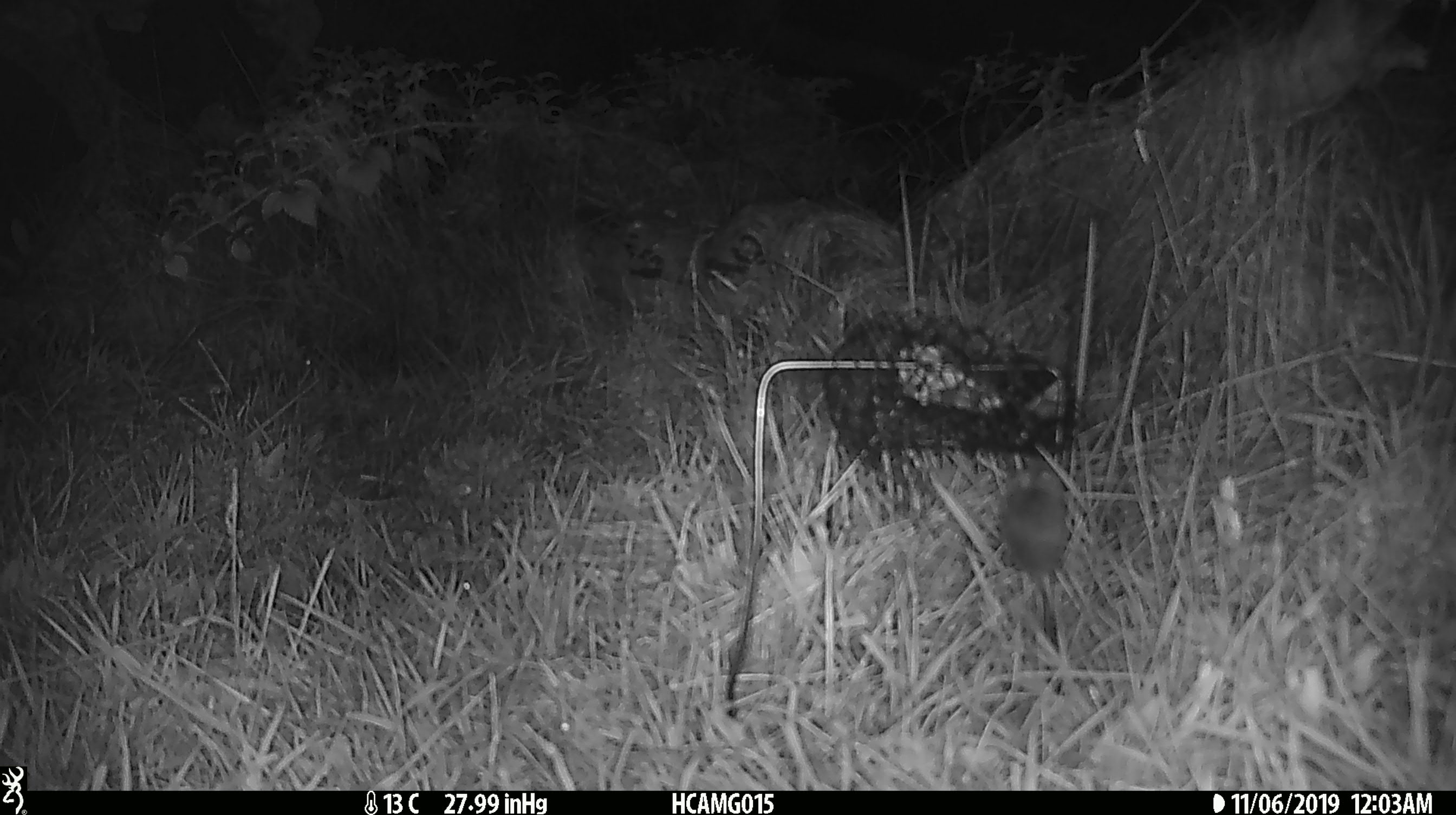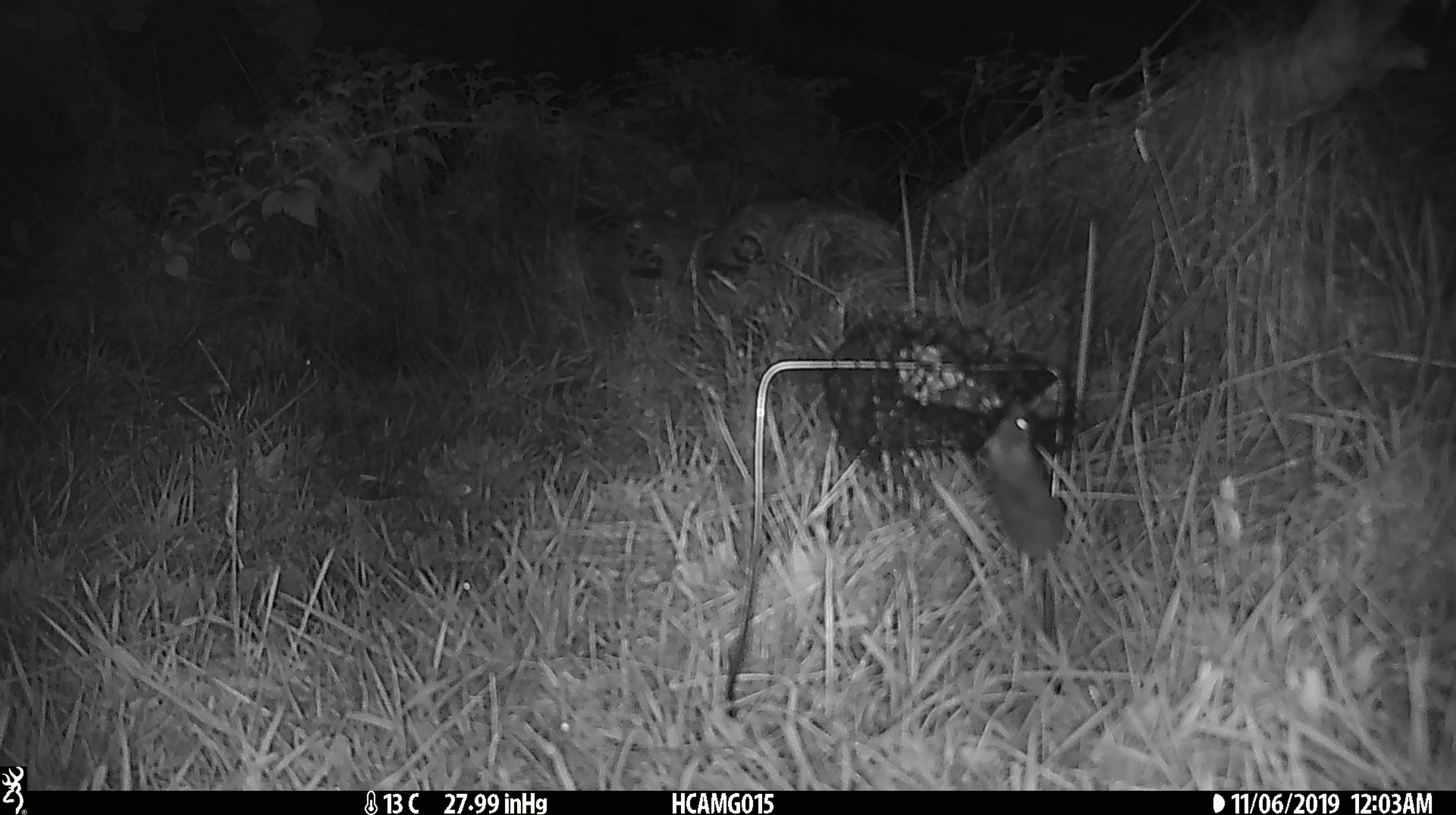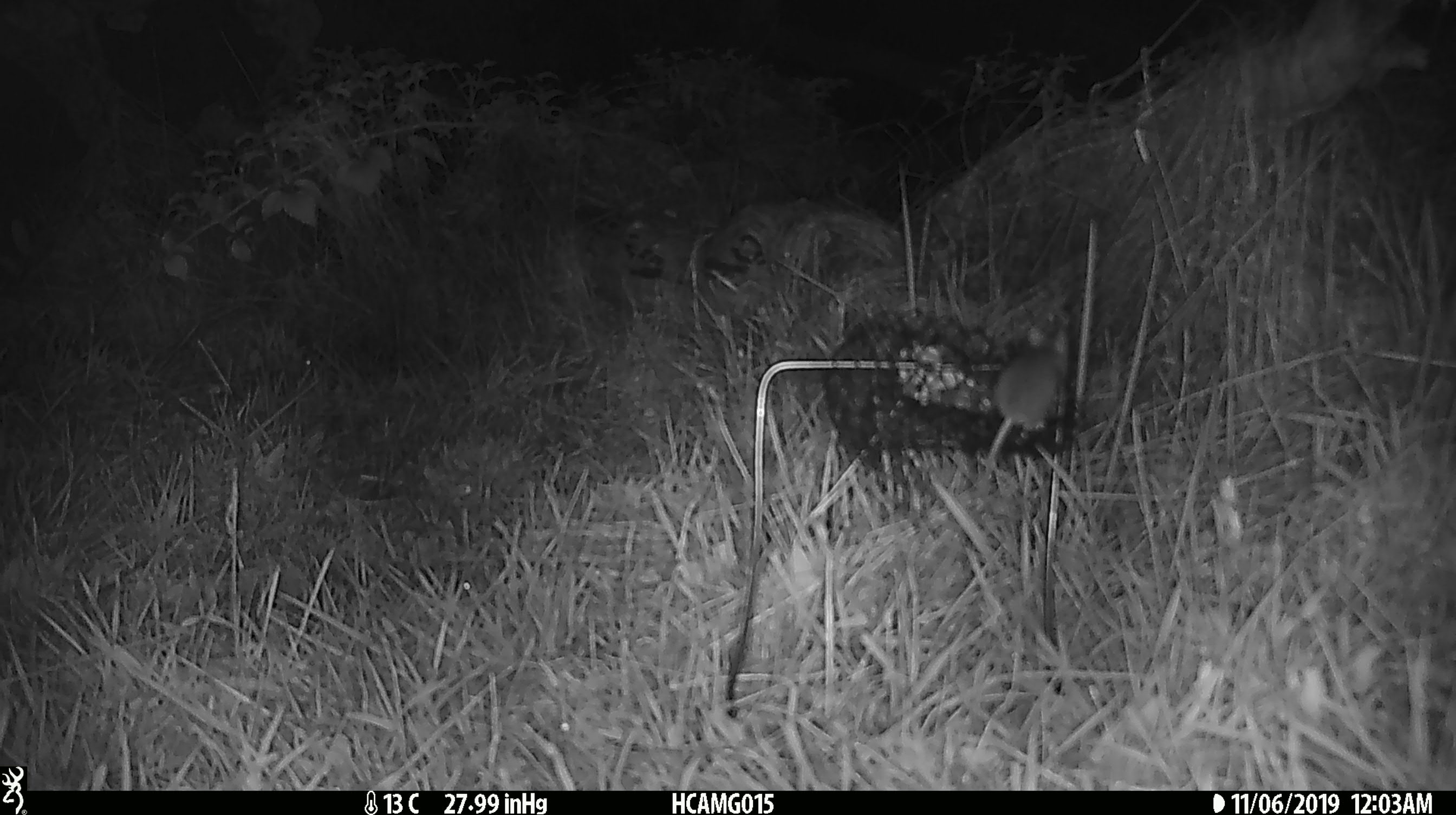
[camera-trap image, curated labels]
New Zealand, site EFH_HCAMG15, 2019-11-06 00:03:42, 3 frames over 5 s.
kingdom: Animalia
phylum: Chordata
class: Mammalia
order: Rodentia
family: Muridae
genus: Mus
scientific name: Mus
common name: mouse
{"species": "mouse (Mus)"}